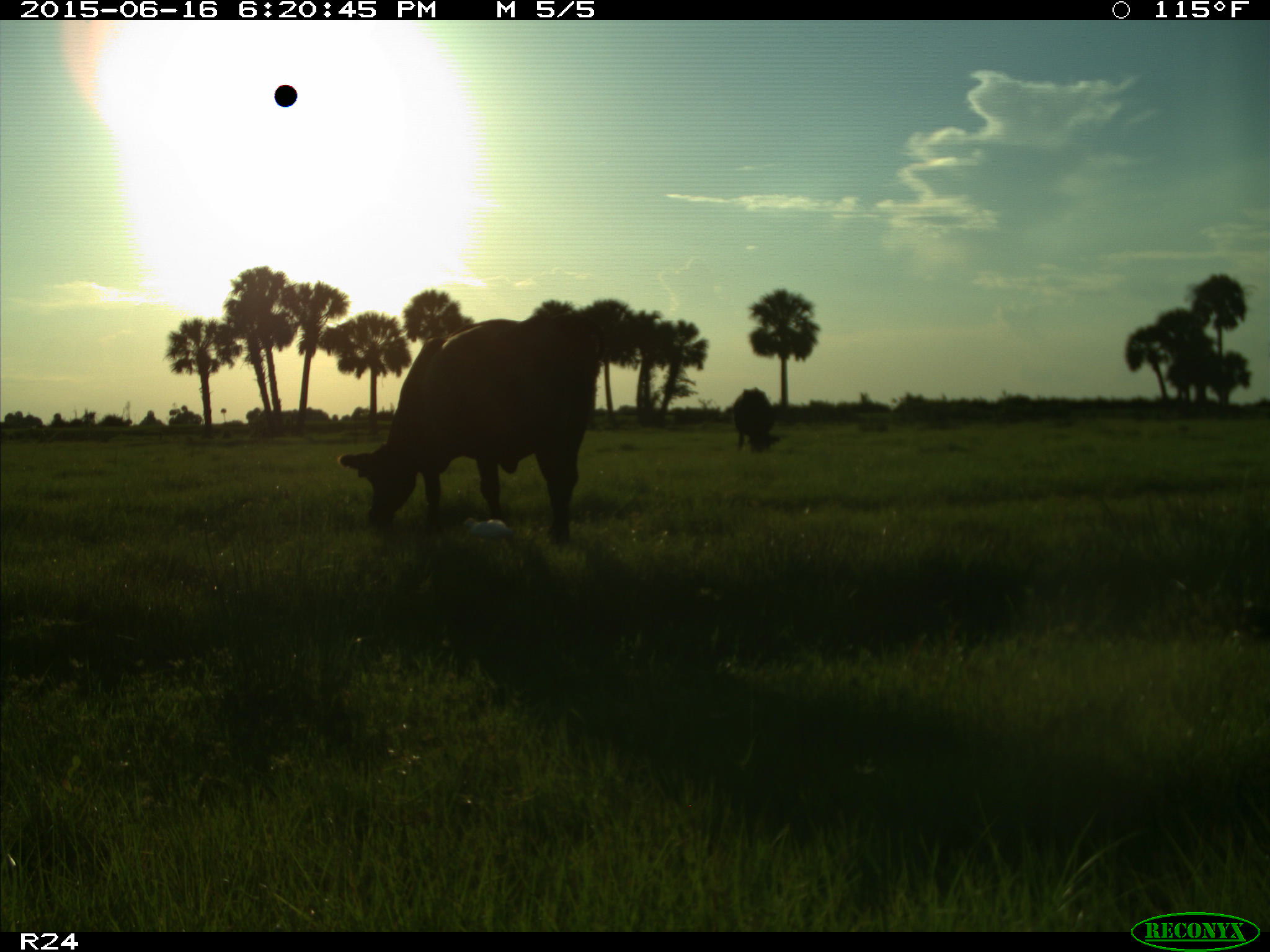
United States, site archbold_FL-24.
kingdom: Animalia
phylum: Chordata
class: Mammalia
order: Artiodactyla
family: Bovidae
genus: Bos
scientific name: Bos taurus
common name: domestic cow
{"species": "Bos taurus (domestic cow)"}